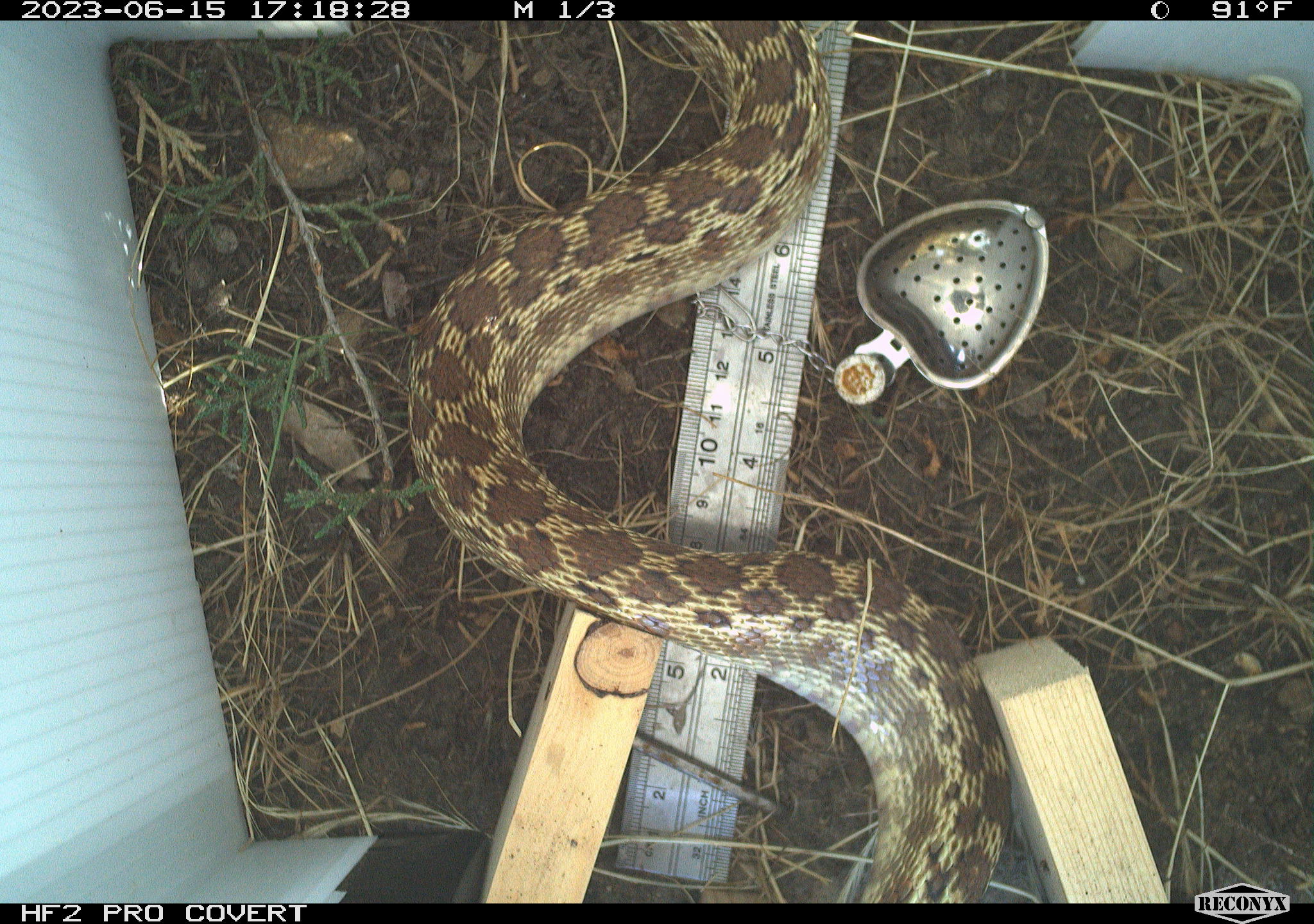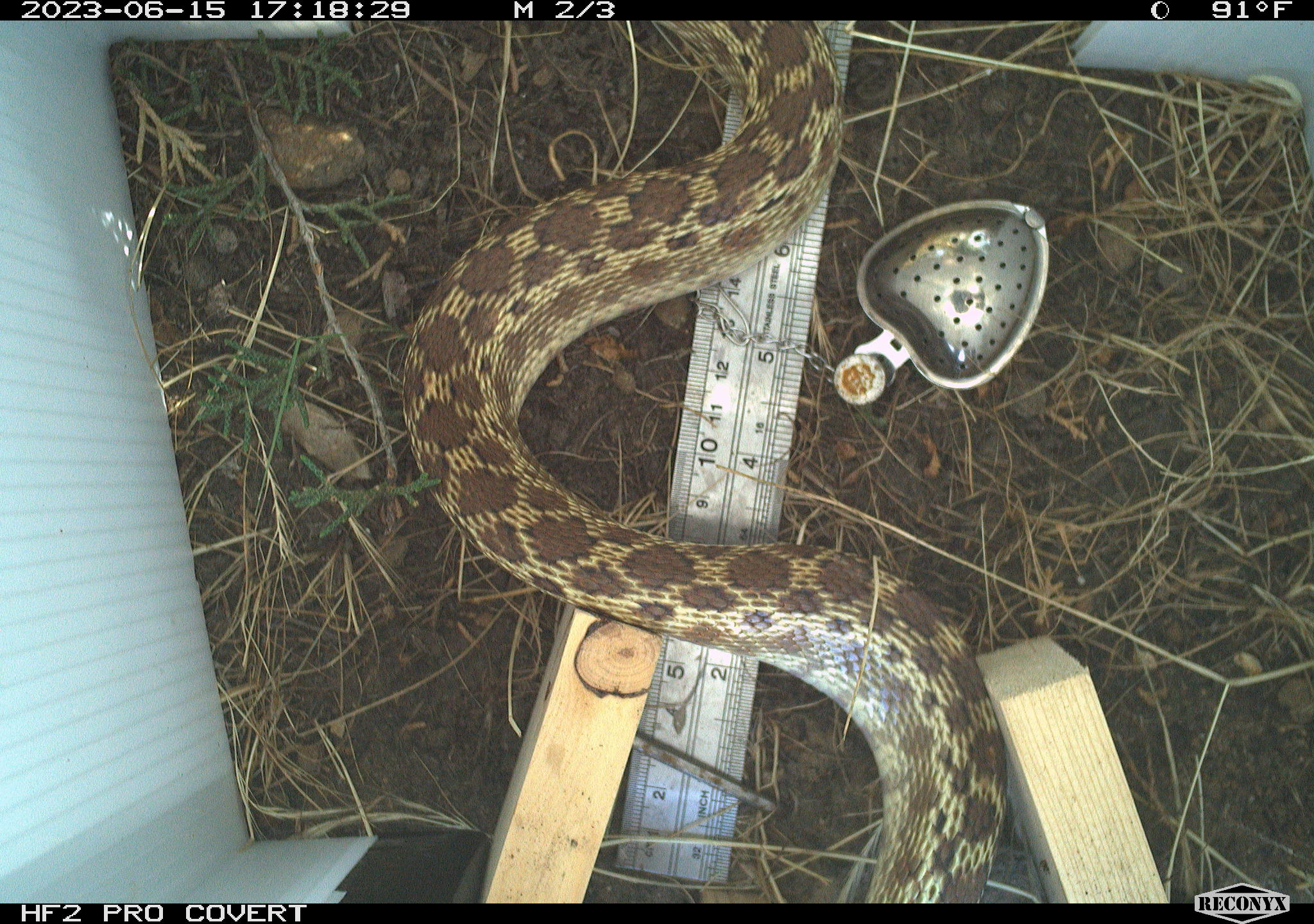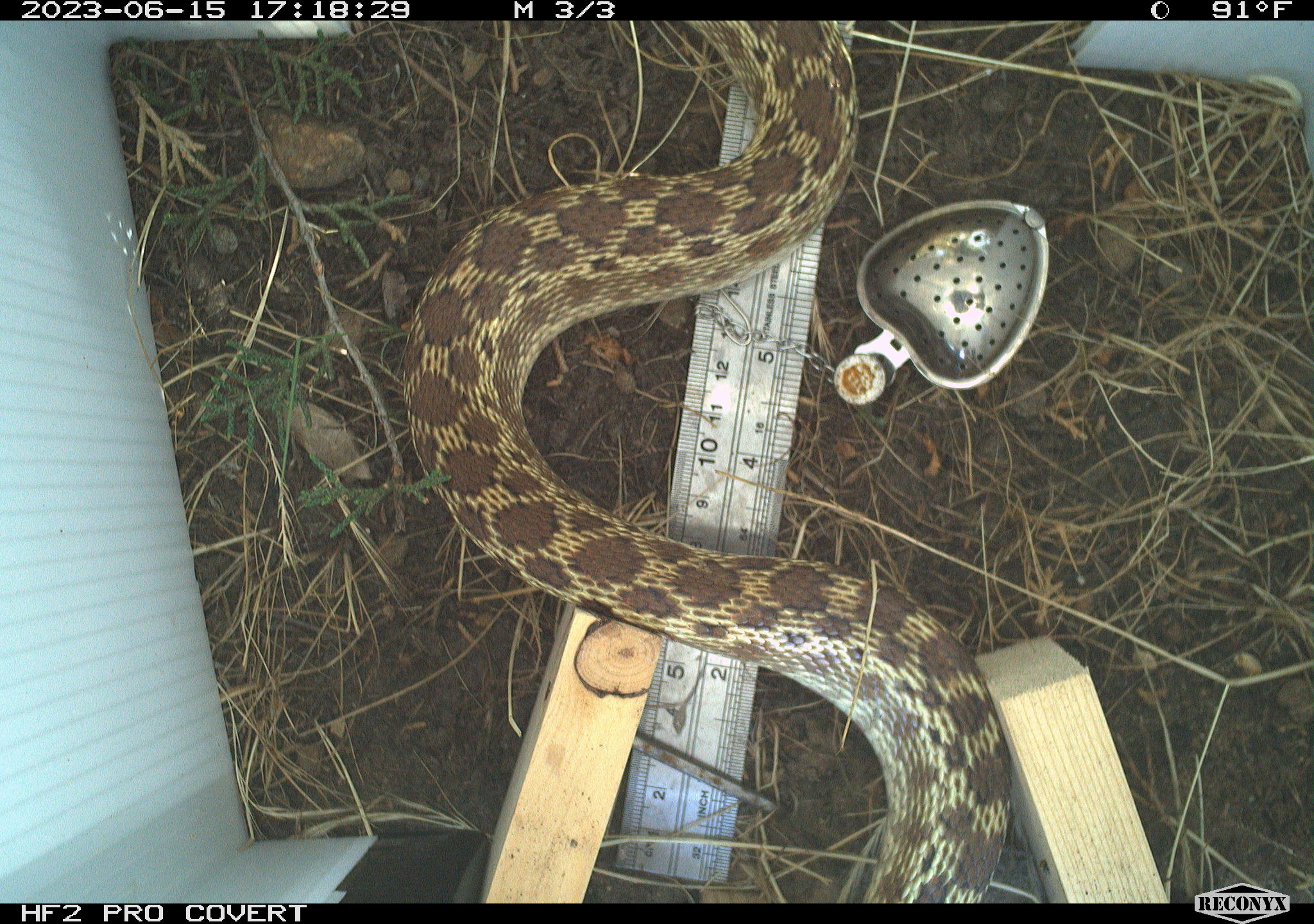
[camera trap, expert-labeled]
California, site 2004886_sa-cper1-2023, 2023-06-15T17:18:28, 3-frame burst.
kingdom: Animalia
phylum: Chordata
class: Reptilia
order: Squamata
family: Colubridae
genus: Pituophis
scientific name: Pituophis catenifer catenifer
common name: pacific gophersnake